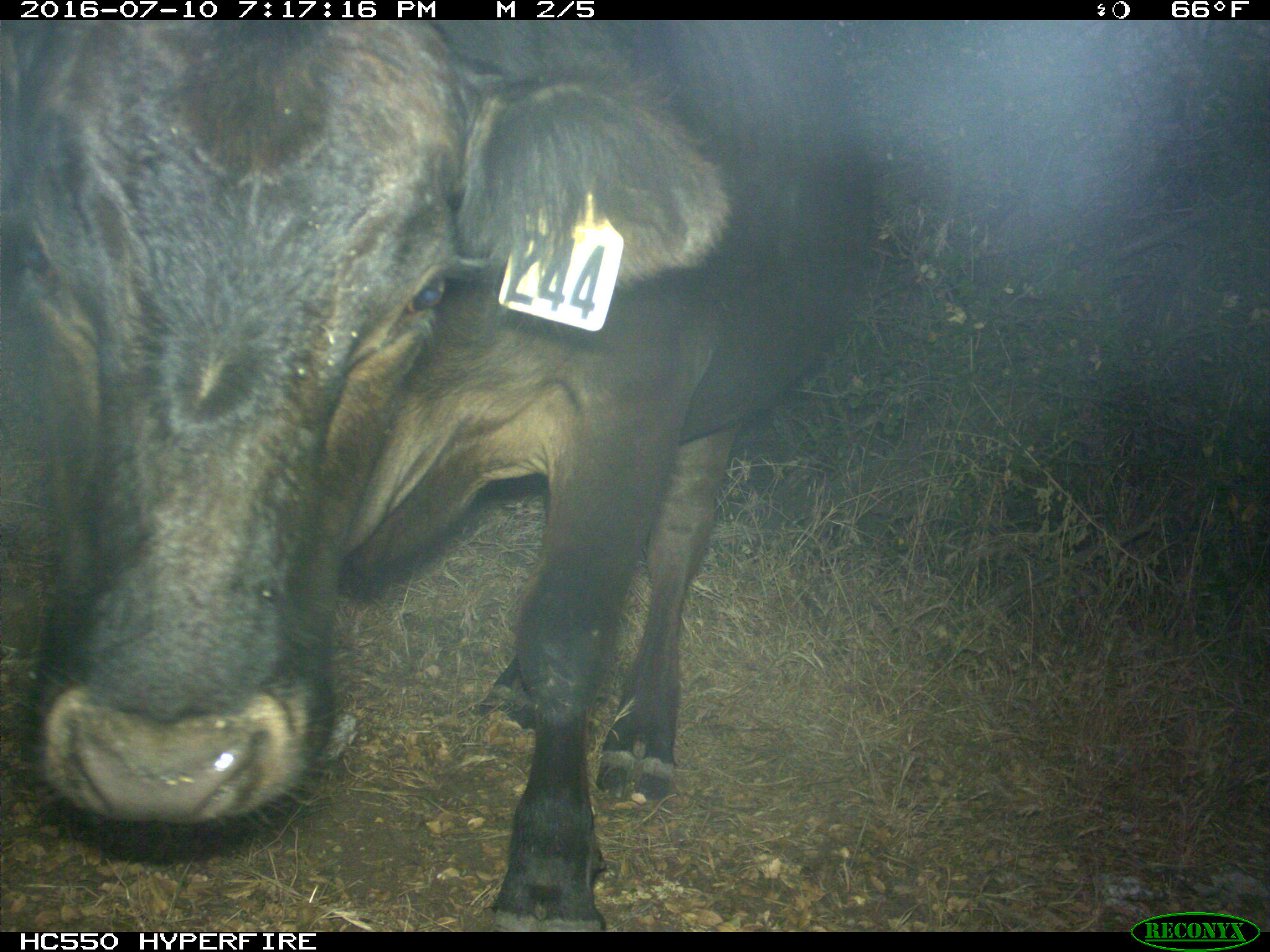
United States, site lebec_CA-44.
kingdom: Animalia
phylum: Chordata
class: Mammalia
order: Artiodactyla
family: Bovidae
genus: Bos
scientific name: Bos taurus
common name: domestic cow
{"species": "Bos taurus (domestic cow)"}